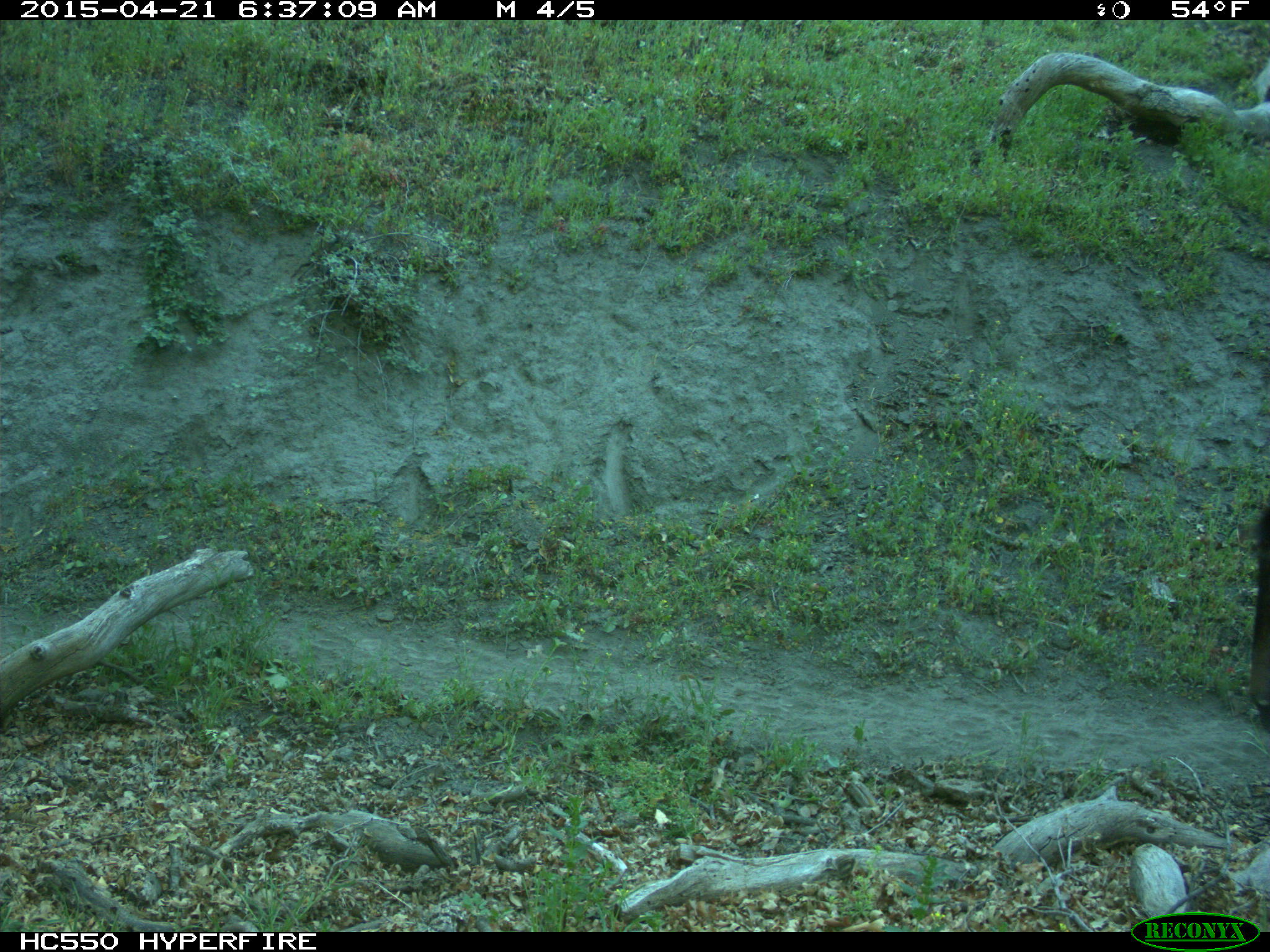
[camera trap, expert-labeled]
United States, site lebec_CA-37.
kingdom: Animalia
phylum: Chordata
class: Mammalia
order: Artiodactyla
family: Bovidae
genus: Bos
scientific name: Bos taurus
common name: domestic cow